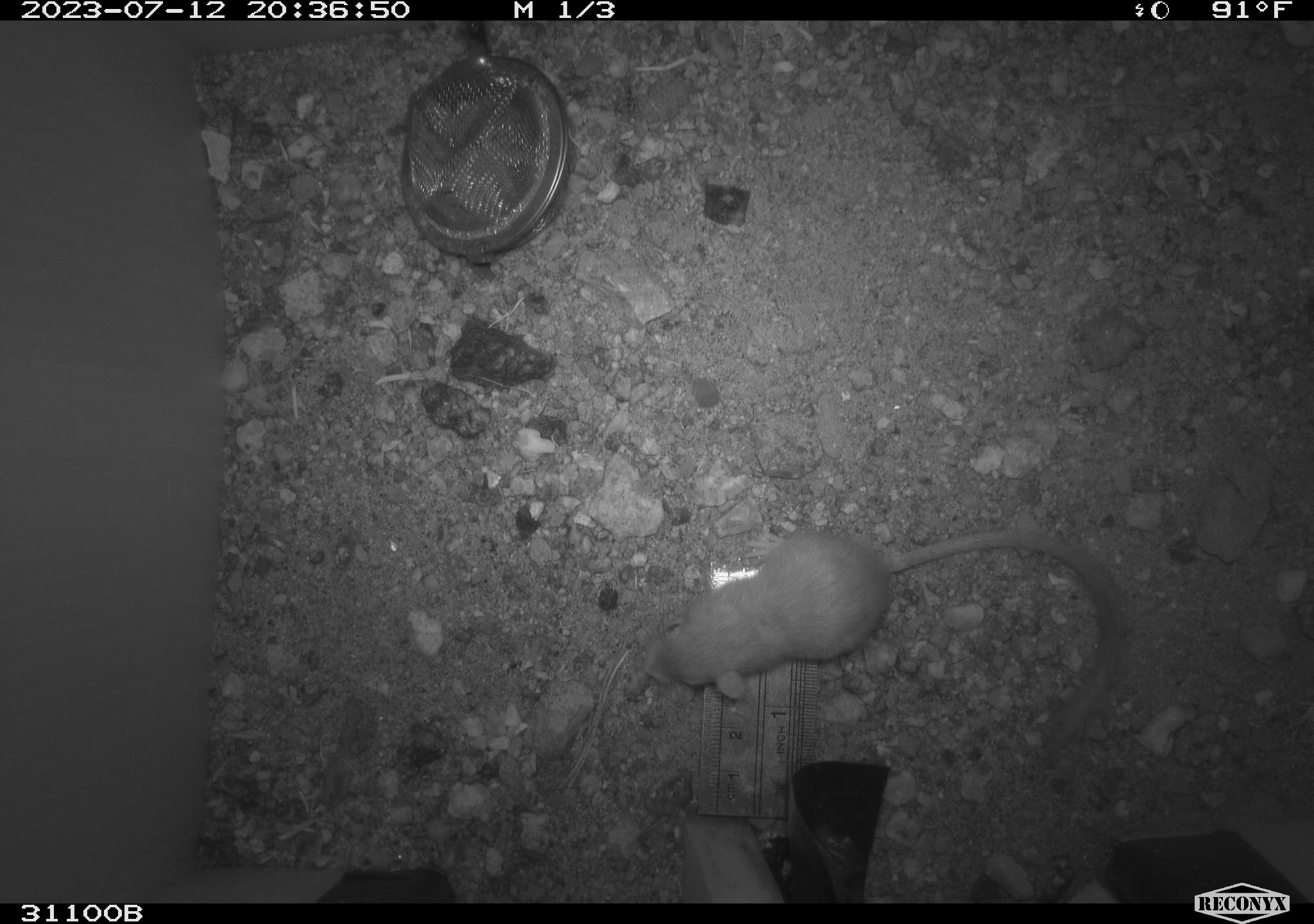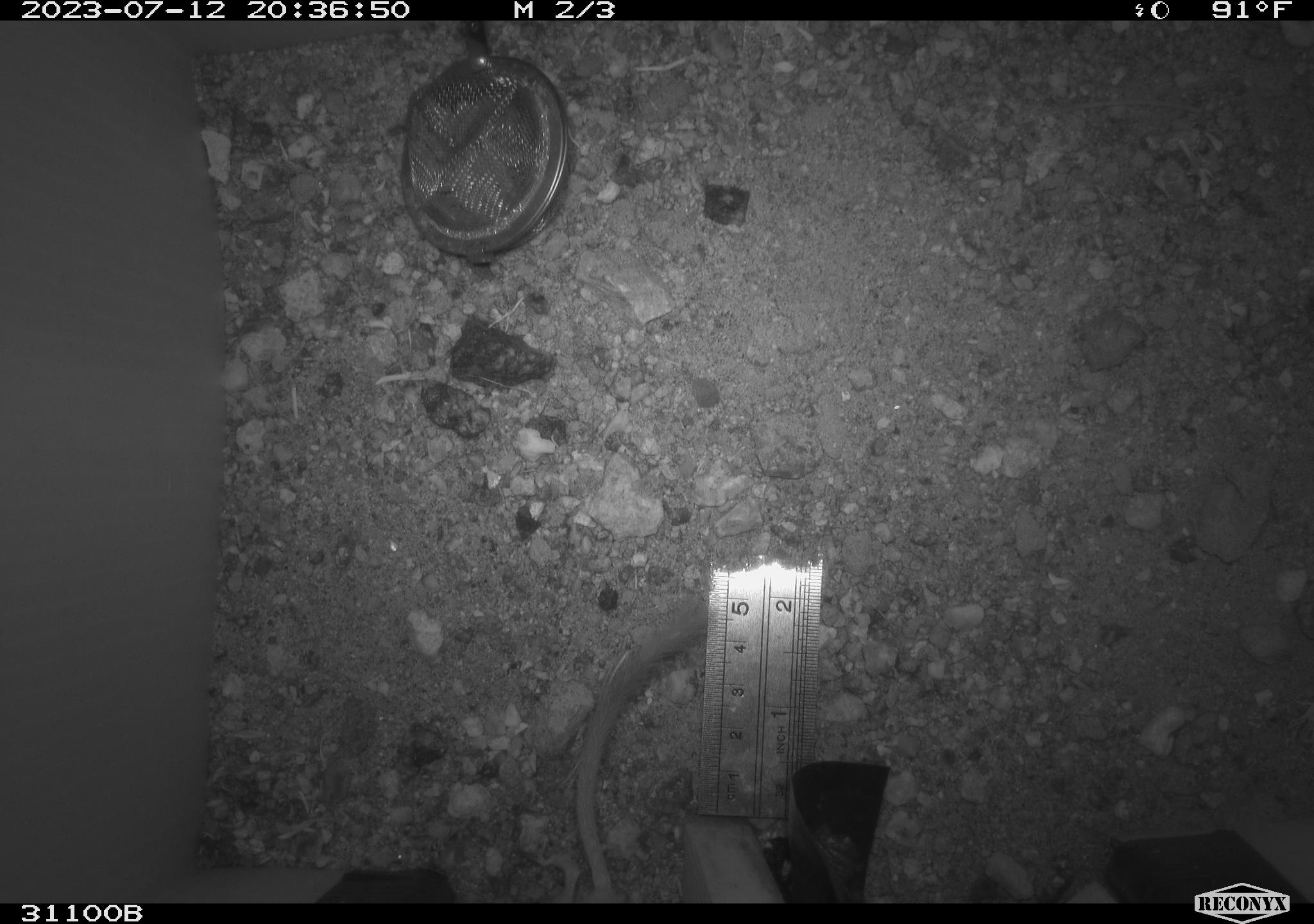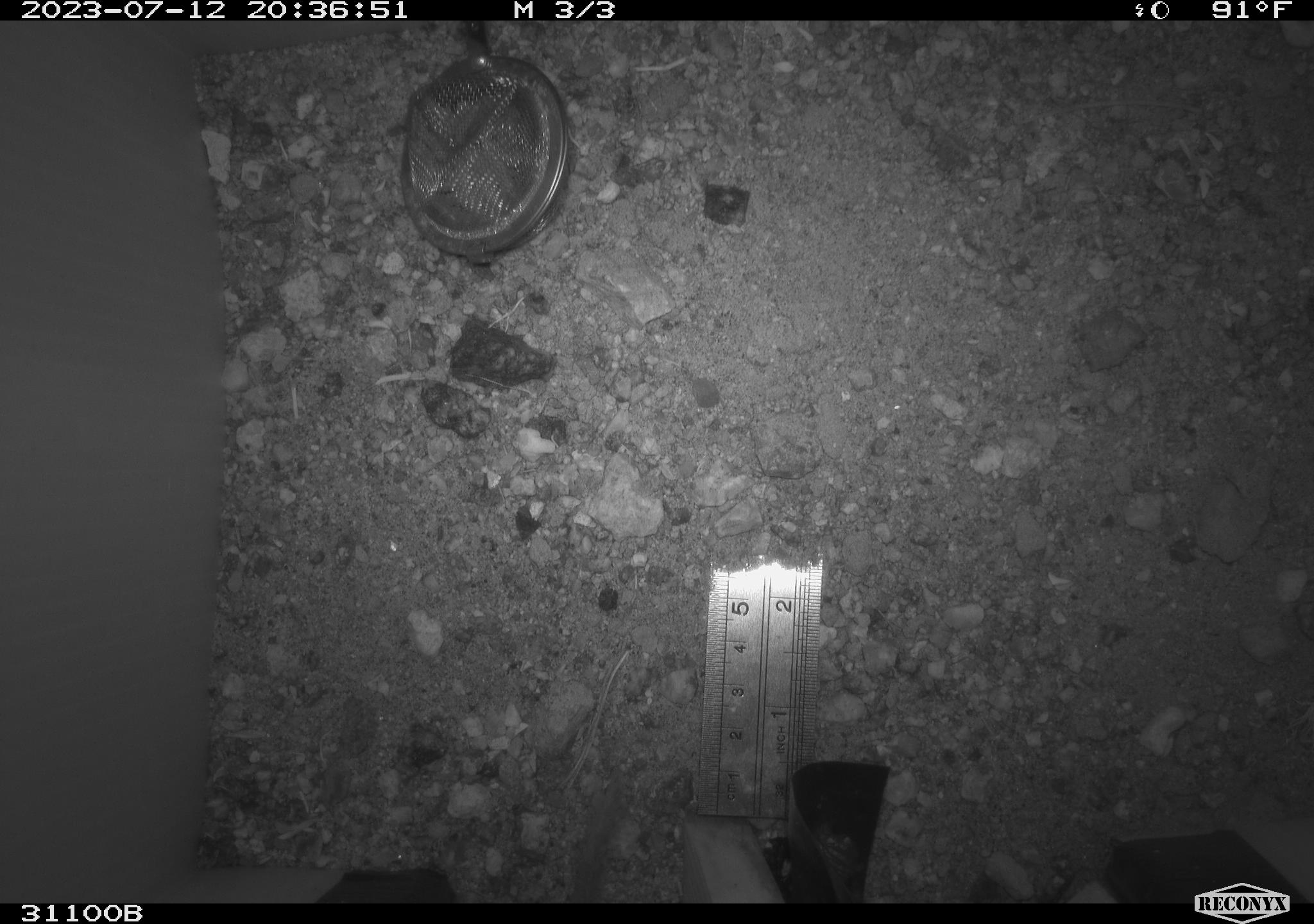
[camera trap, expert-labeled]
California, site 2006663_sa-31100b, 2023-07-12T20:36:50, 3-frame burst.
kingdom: Animalia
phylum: Chordata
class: Mammalia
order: Rodentia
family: Heteromyidae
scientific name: Heteromyidae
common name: kangaroo rats and pocket mice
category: heteromyidae family